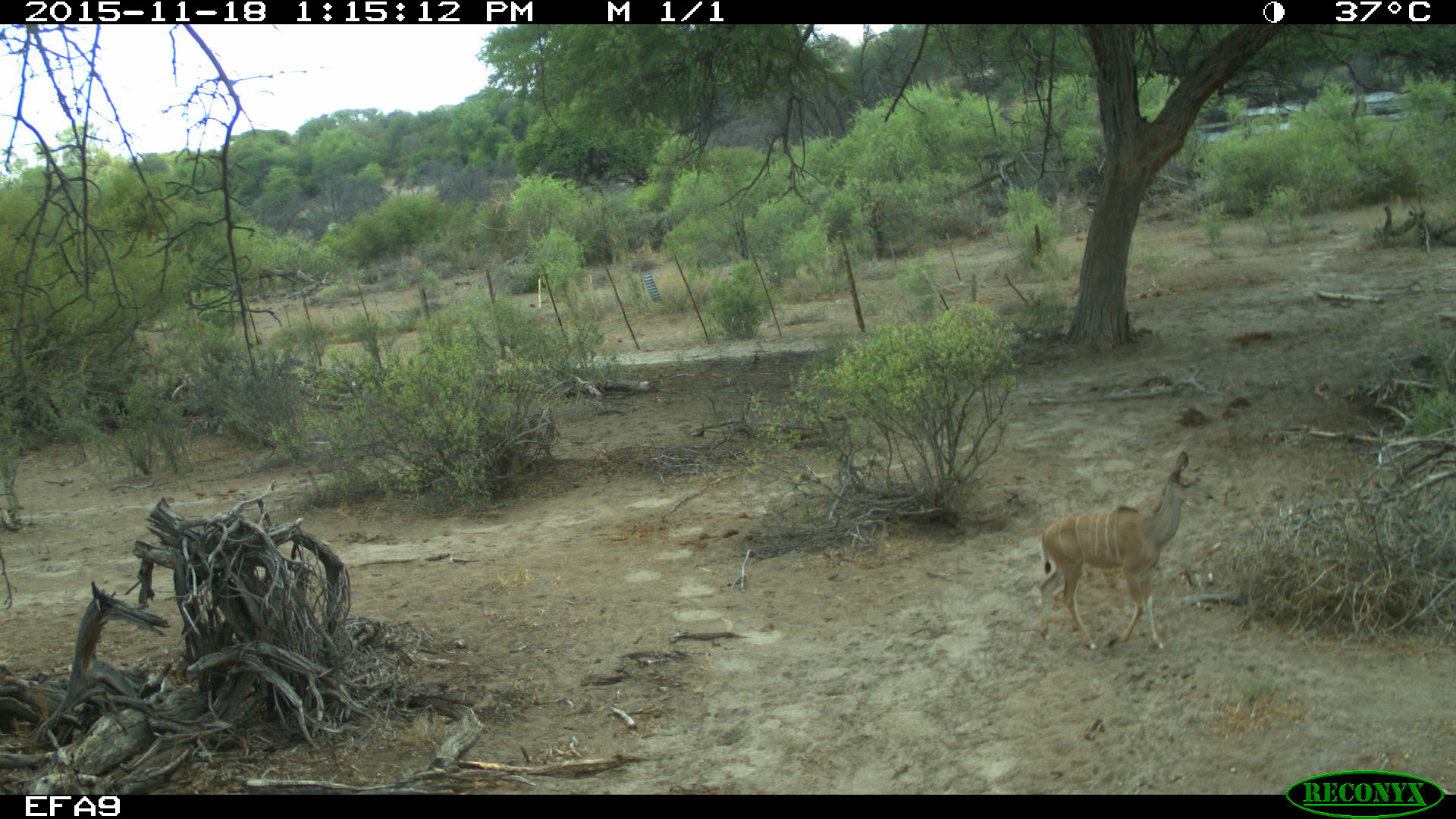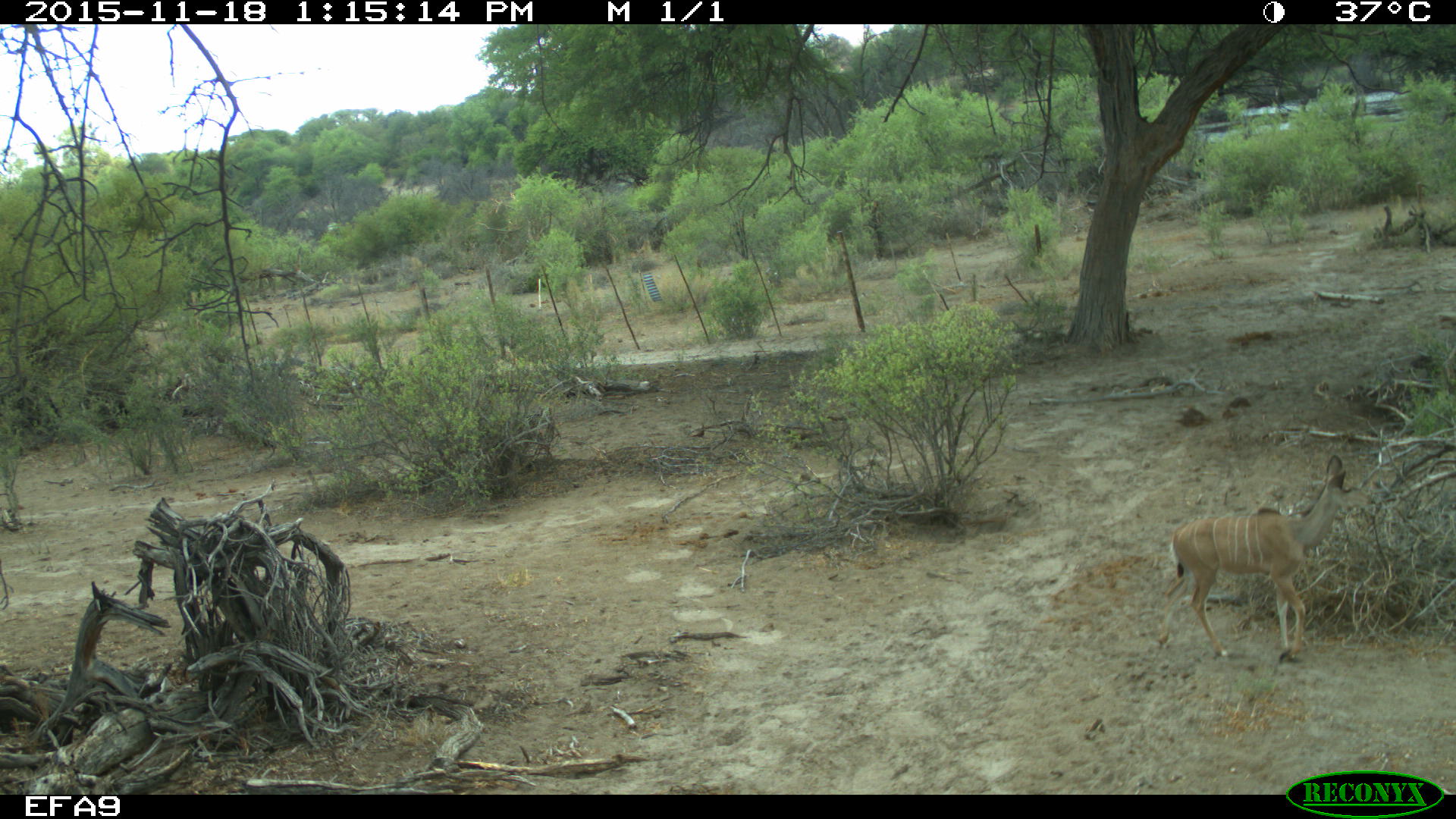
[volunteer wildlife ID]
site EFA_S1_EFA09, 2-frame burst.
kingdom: Animalia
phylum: Chordata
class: Mammalia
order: Artiodactyla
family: Bovidae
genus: Tragelaphus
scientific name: Tragelaphus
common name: kudu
Kudu (Tragelaphus), count 1. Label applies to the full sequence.